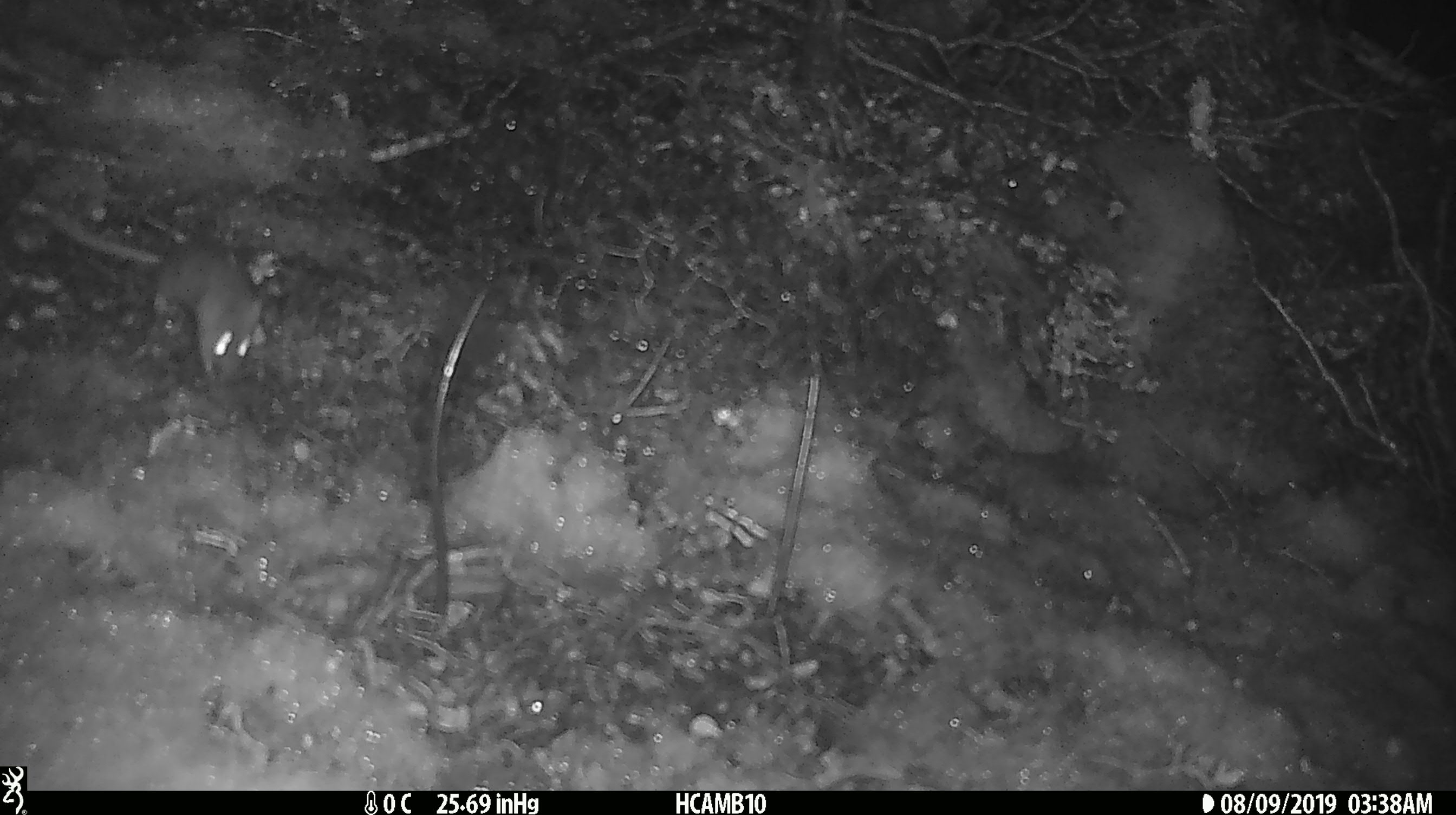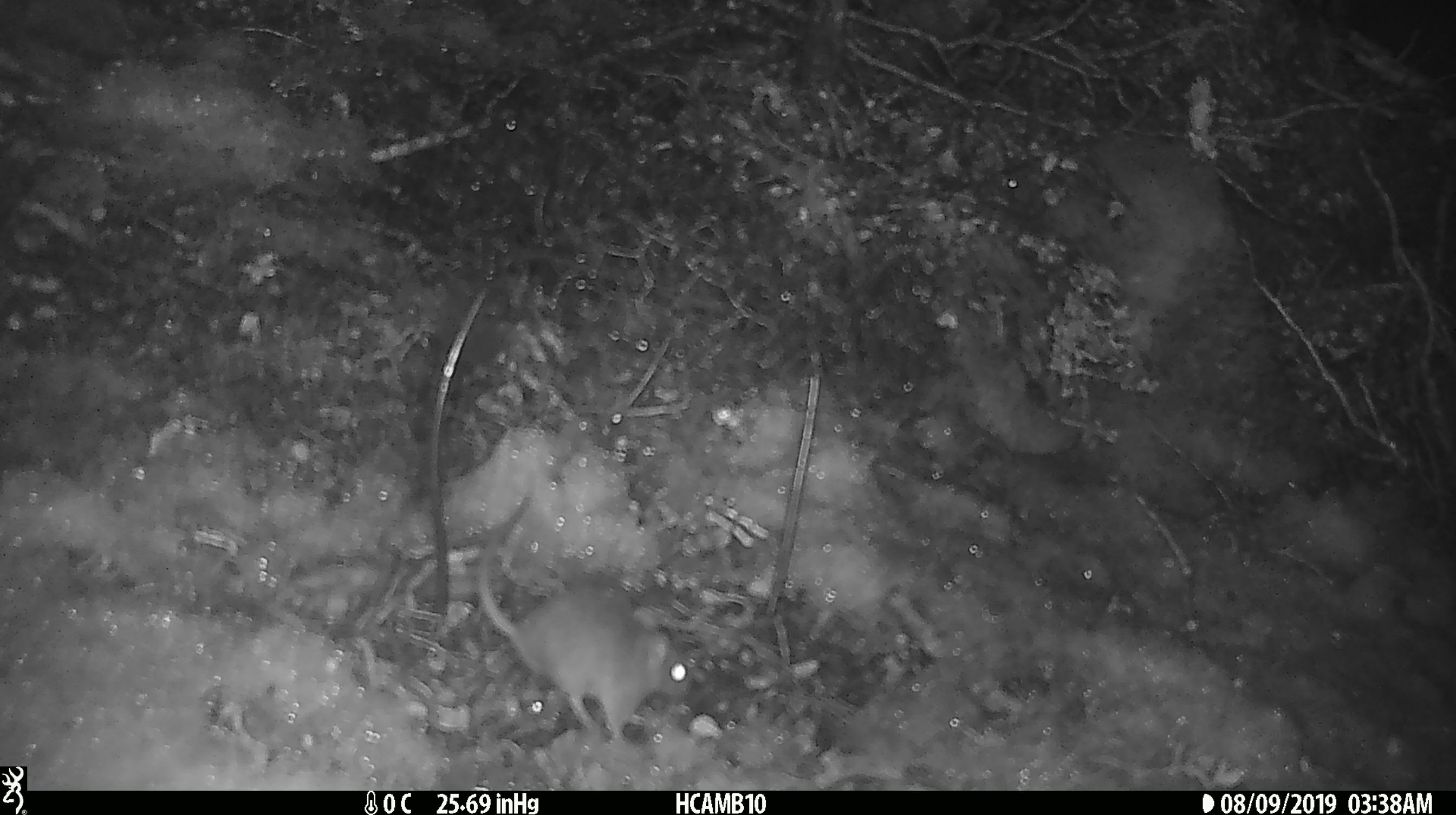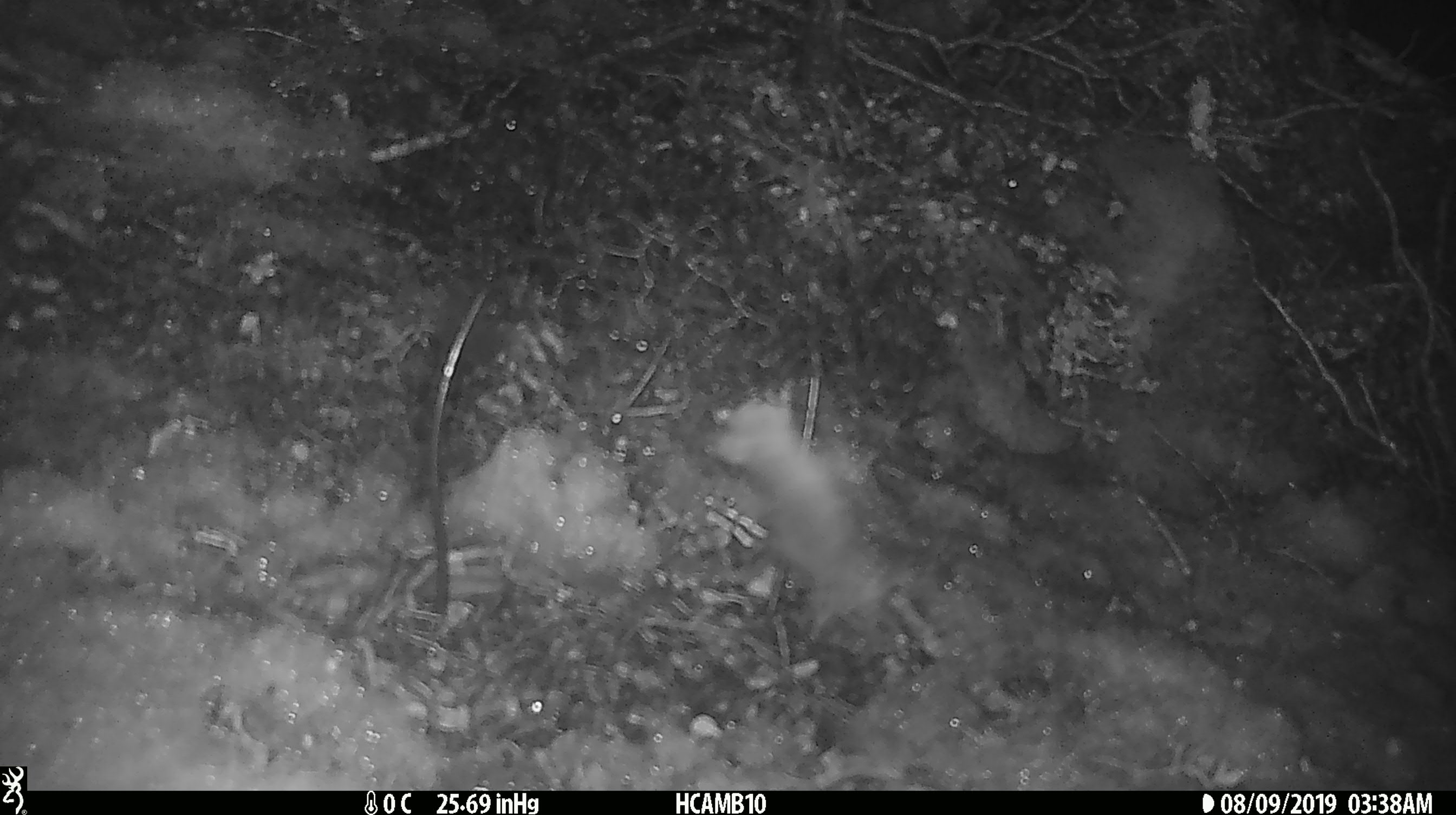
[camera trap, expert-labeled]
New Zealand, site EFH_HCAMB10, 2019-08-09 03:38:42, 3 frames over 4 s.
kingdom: Animalia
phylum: Chordata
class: Mammalia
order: Rodentia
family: Muridae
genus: Mus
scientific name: Mus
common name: mouse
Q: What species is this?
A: Mouse (Mus).